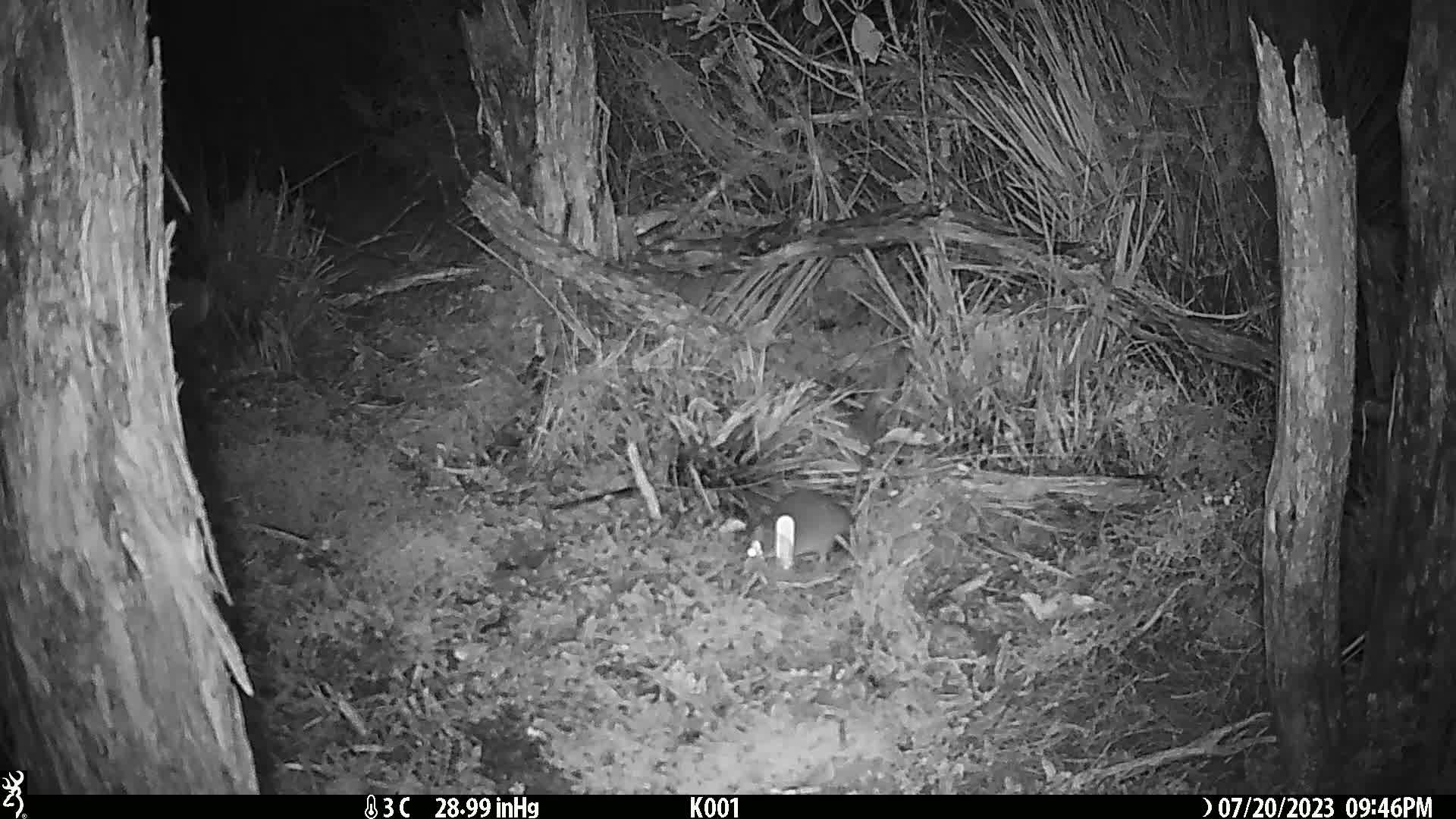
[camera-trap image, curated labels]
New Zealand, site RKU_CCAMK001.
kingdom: Animalia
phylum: Chordata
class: Mammalia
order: Rodentia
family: Muridae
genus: Rattus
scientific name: Rattus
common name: rat